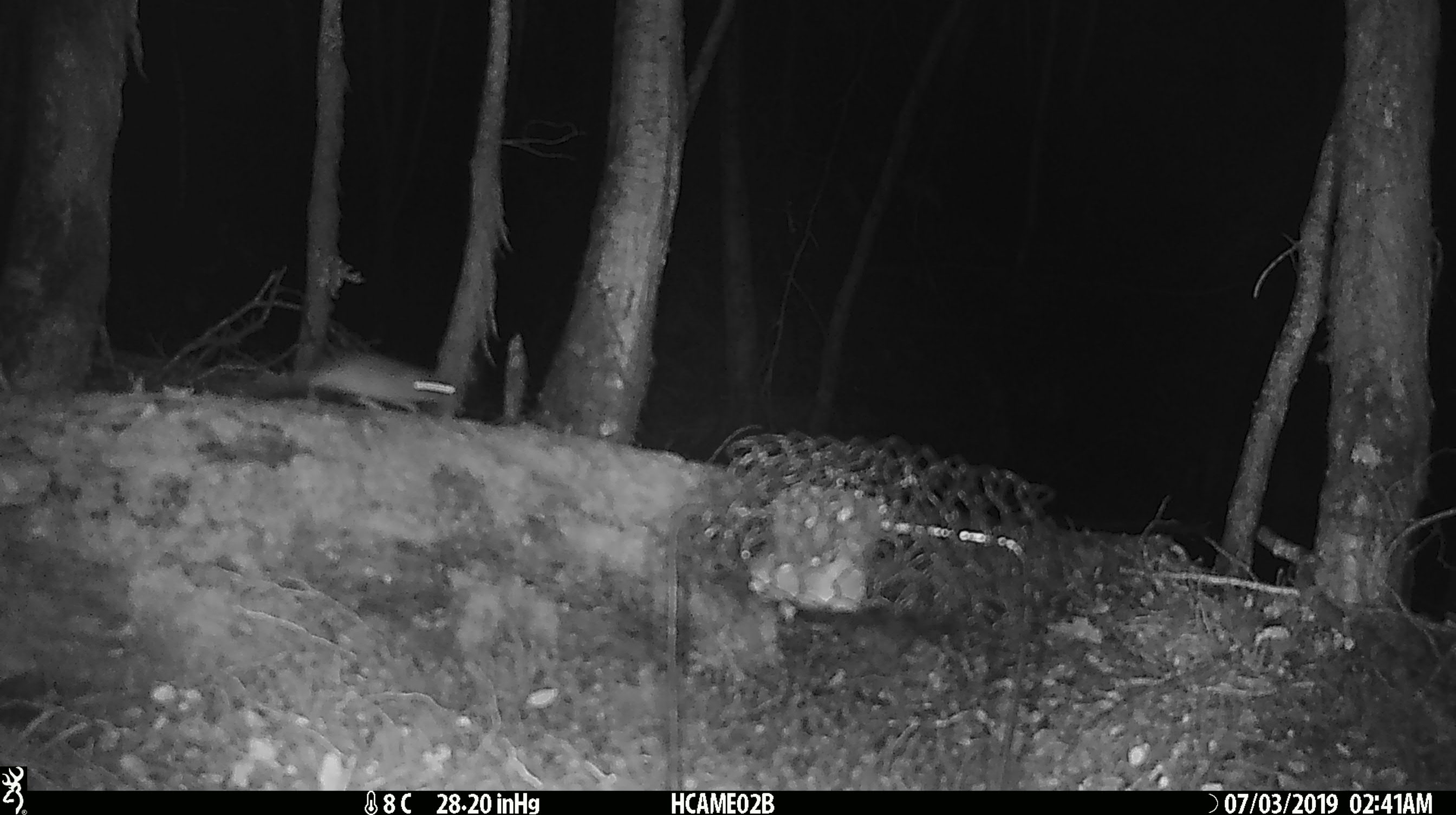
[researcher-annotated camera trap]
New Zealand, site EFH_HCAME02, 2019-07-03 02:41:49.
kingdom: Animalia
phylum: Chordata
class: Mammalia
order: Rodentia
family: Muridae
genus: Mus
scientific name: Mus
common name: mouse